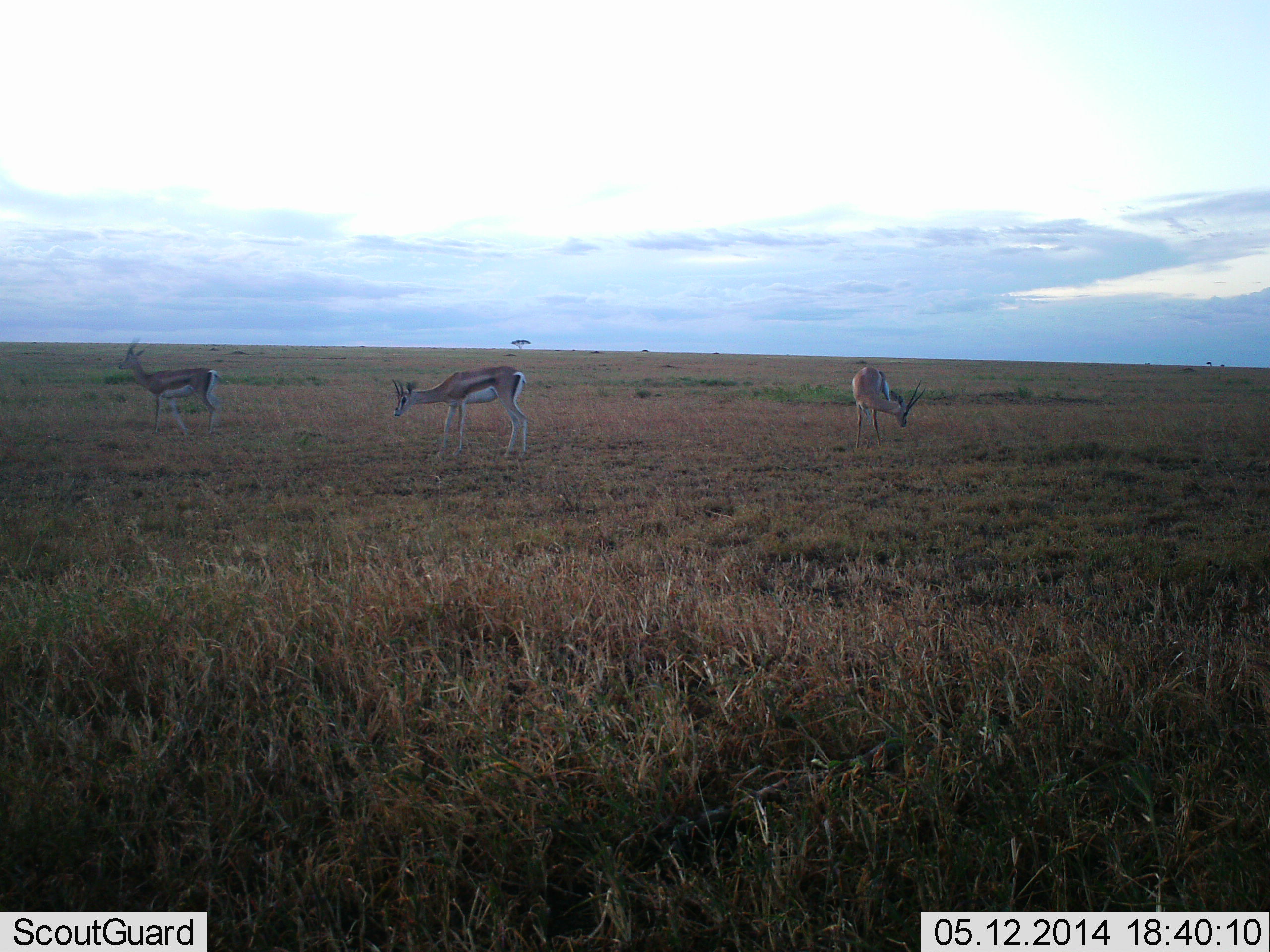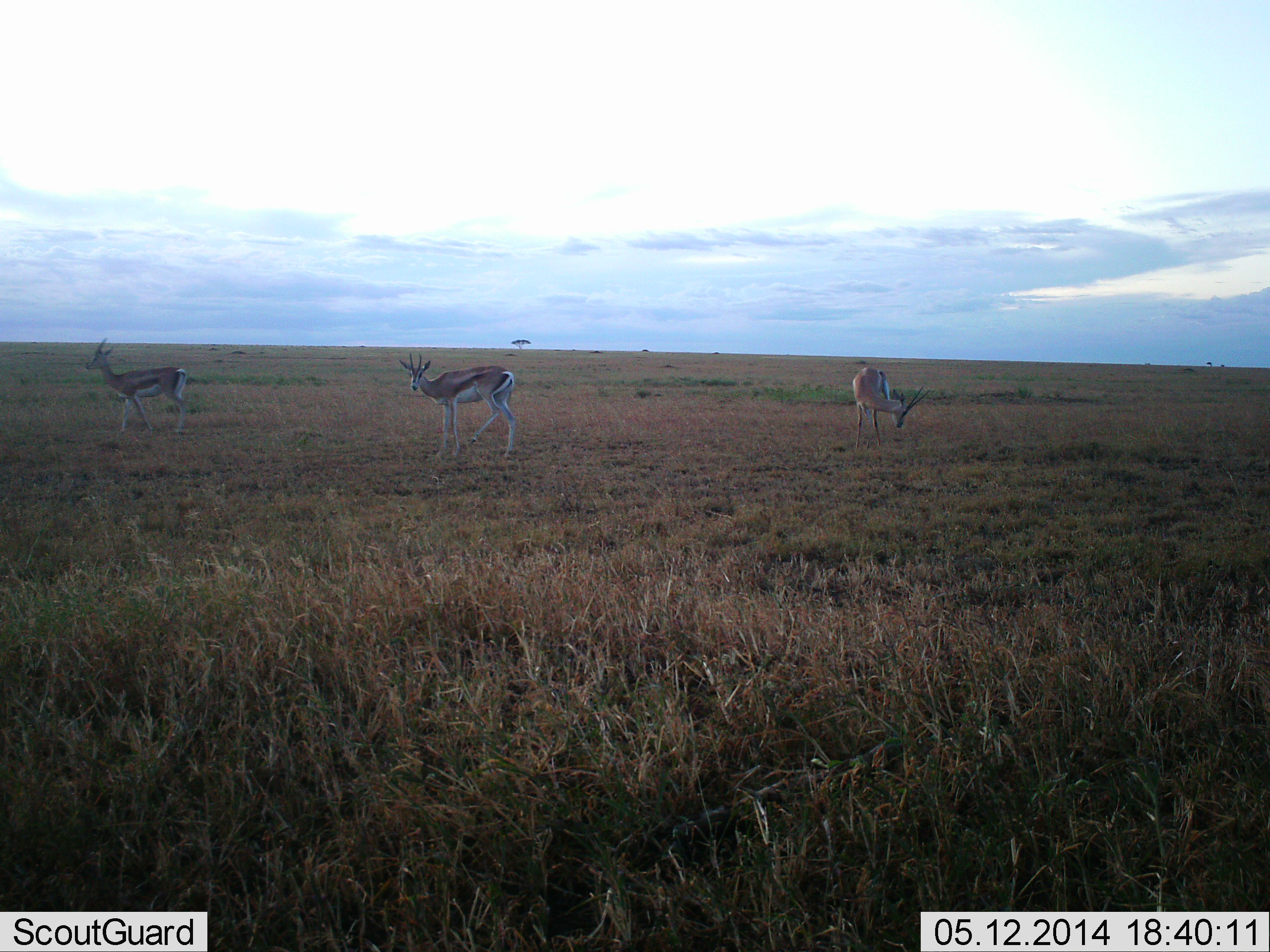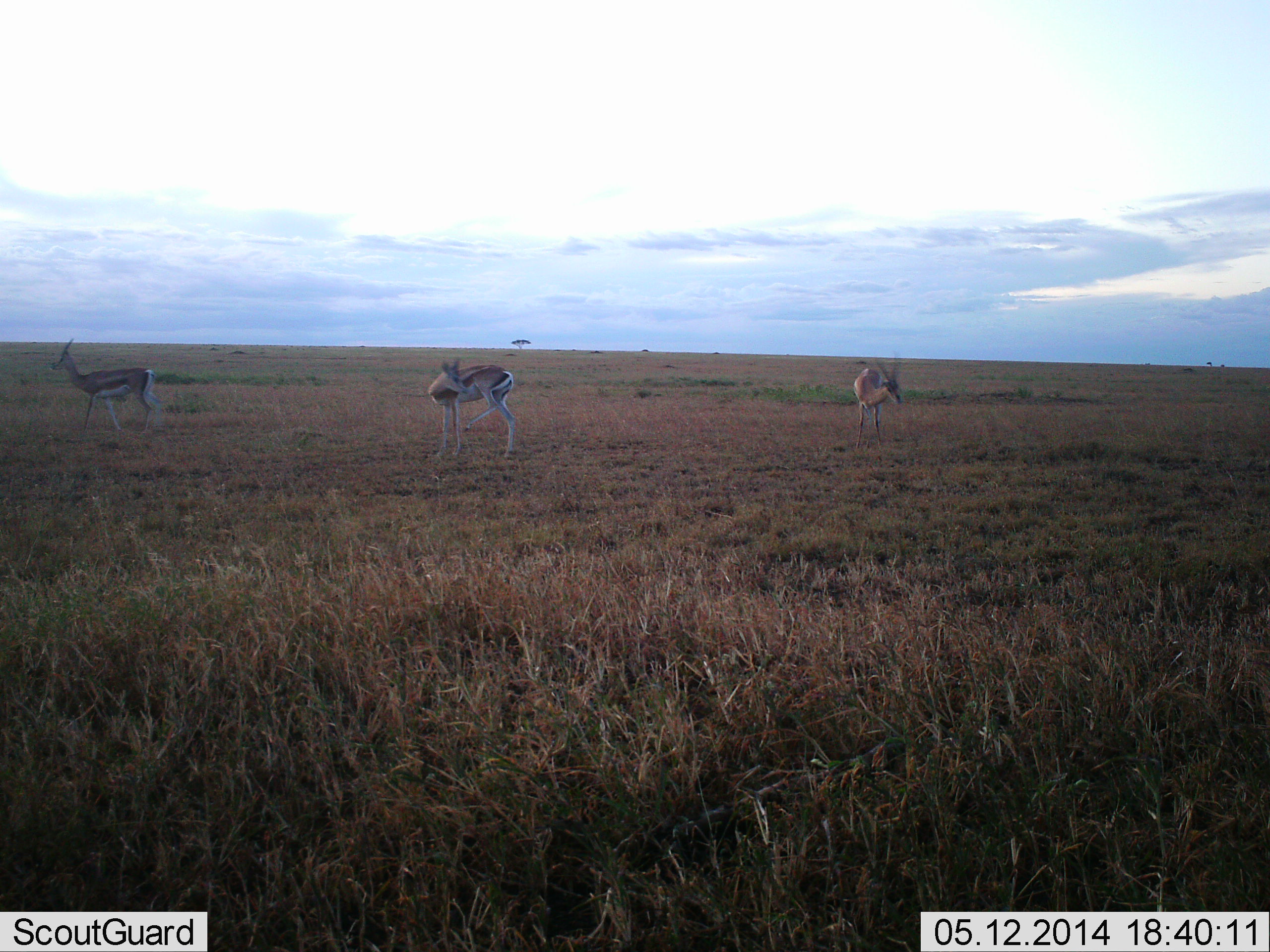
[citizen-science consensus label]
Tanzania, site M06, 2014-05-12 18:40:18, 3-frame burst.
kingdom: Animalia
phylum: Chordata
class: Mammalia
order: Artiodactyla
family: Bovidae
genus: Eudorcas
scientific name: Eudorcas thomsonii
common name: thomson's gazelle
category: gazellethomsons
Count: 3.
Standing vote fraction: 90%.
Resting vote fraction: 10%.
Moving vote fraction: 40%.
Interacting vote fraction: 0%.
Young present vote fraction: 0%.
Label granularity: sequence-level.